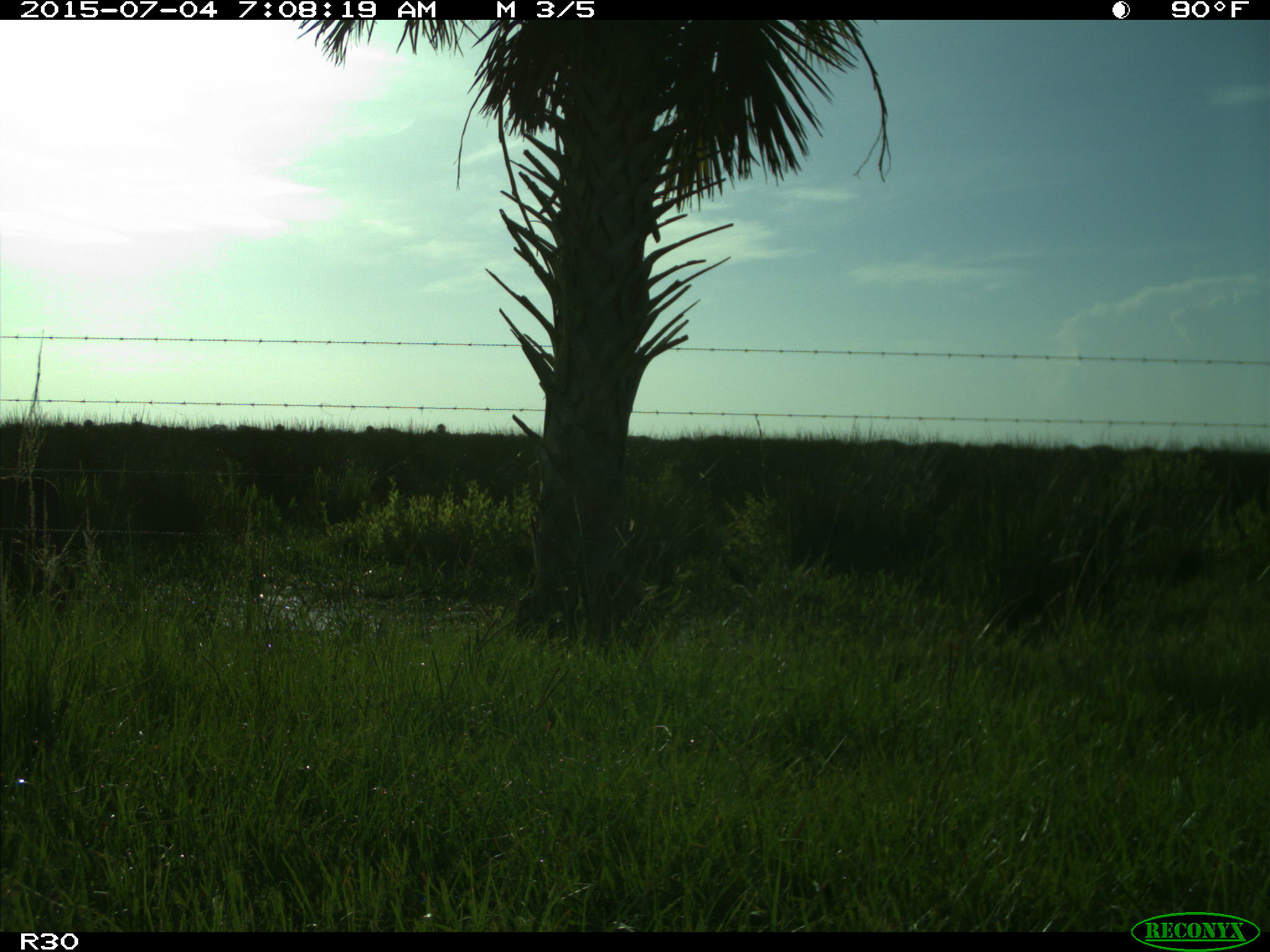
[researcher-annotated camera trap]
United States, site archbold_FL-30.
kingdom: Animalia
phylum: Chordata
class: Mammalia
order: Artiodactyla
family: Bovidae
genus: Bos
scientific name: Bos taurus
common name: domestic cow